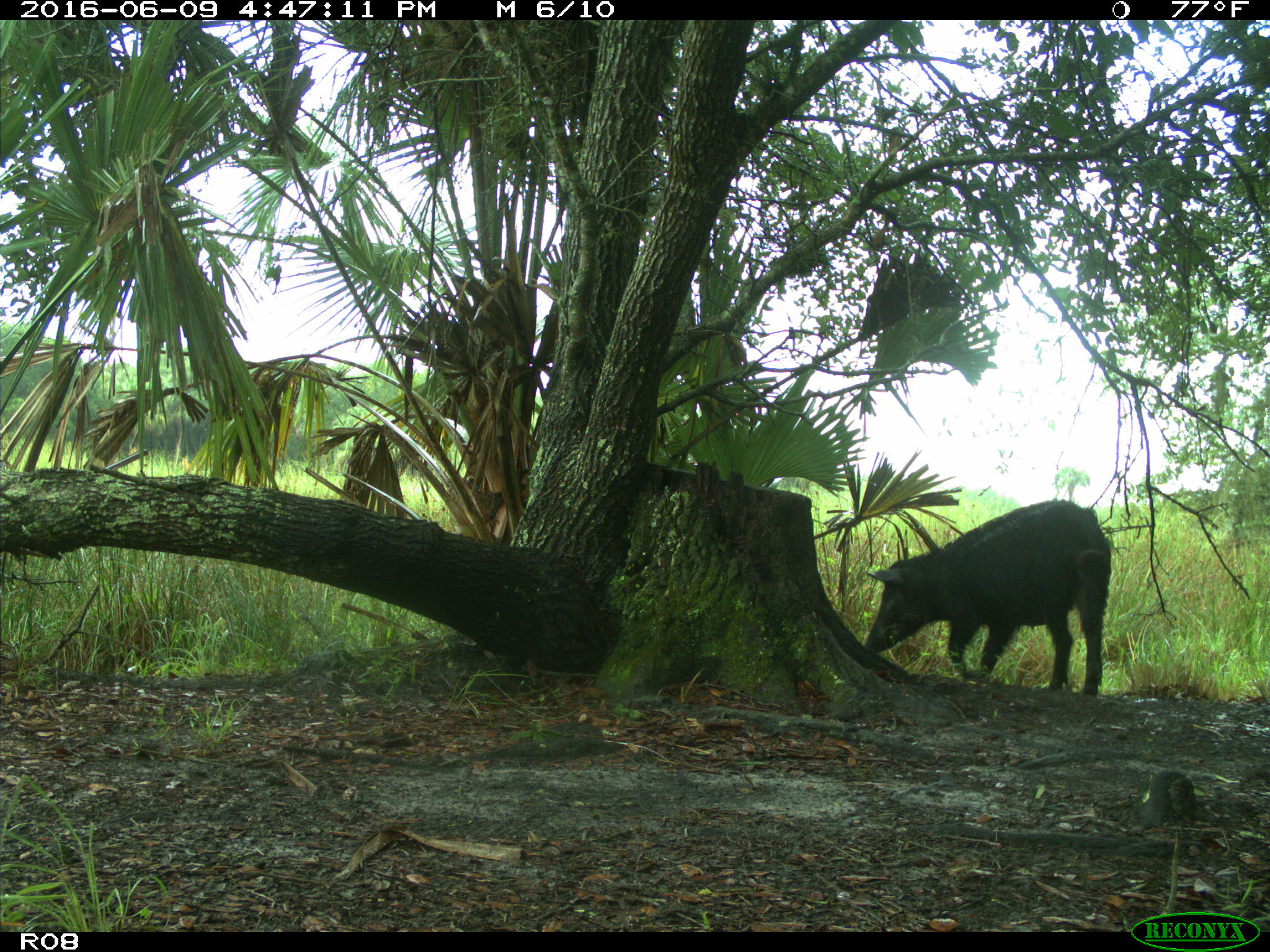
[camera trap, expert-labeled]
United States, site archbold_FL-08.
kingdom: Animalia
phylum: Chordata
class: Mammalia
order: Artiodactyla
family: Suidae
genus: Sus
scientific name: Sus scrofa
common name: wild boar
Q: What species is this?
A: Sus scrofa (wild boar).